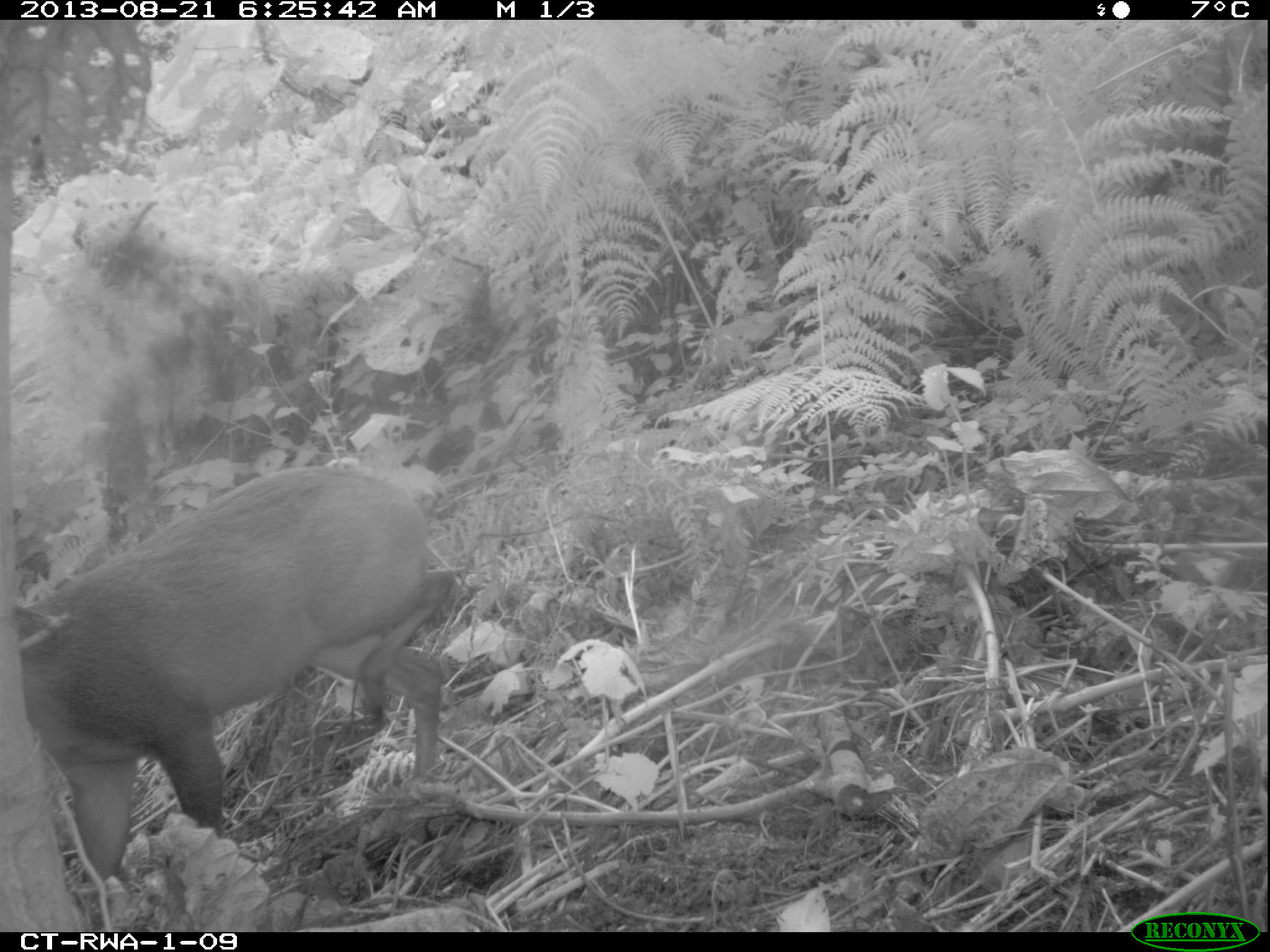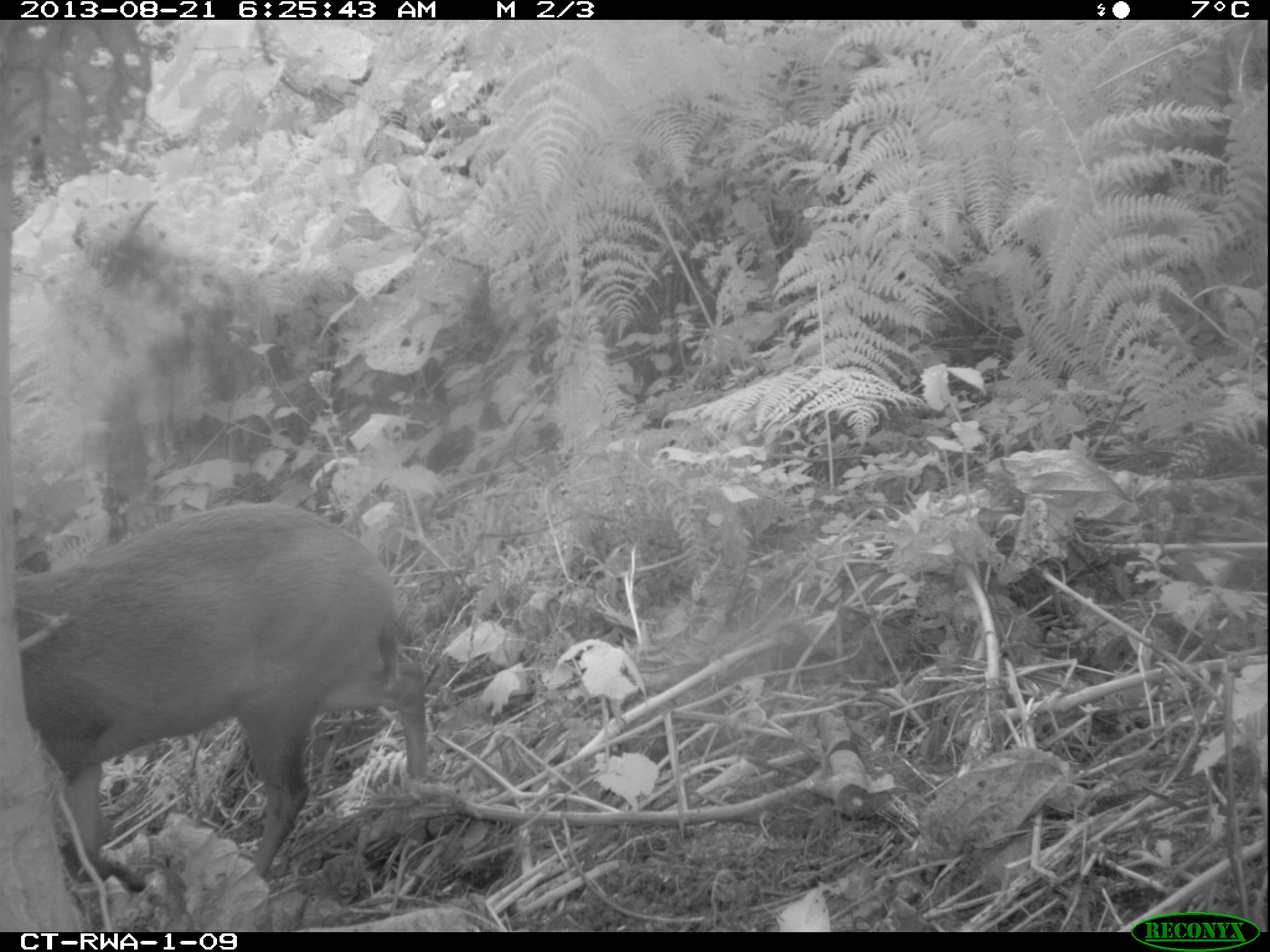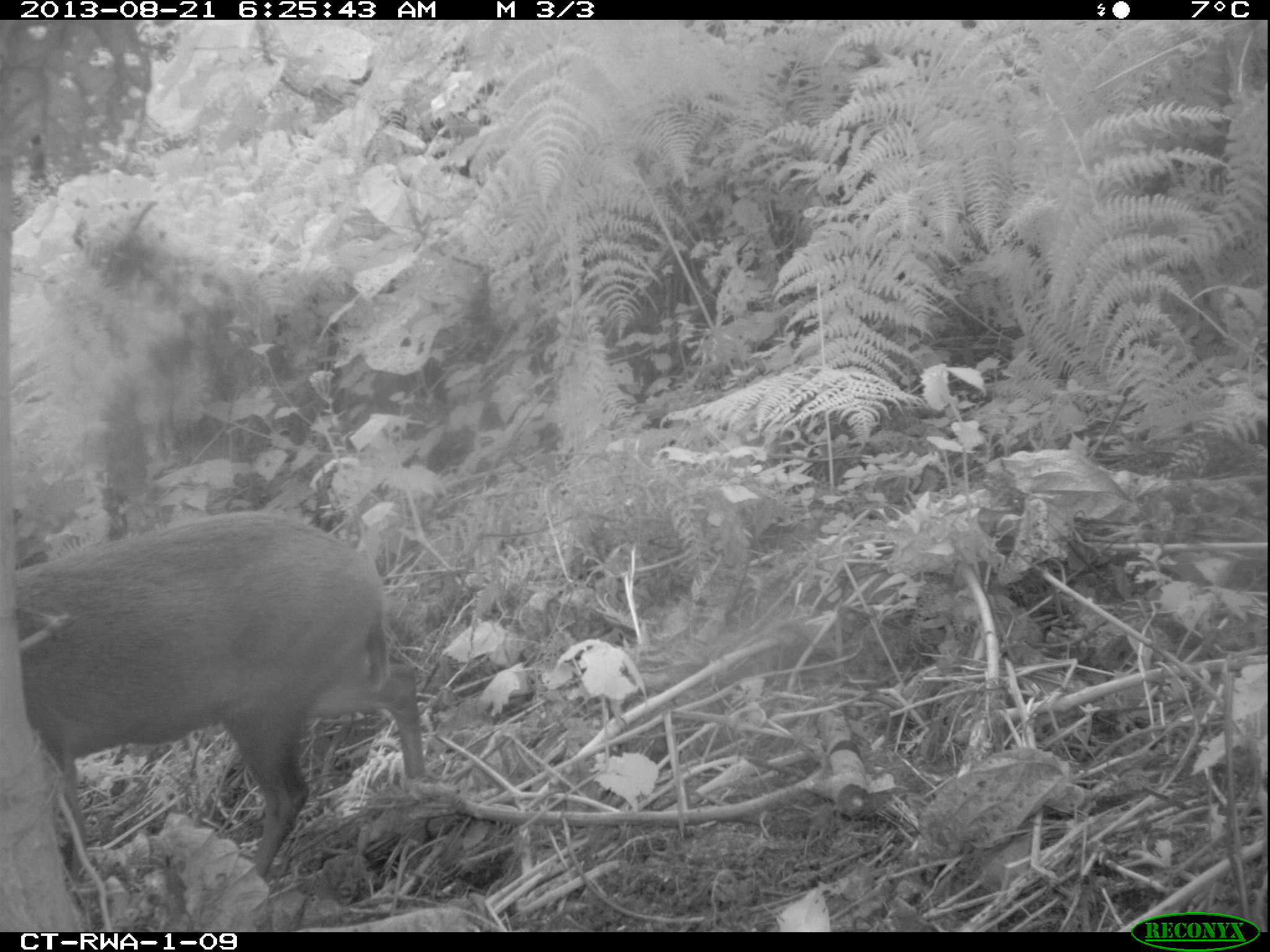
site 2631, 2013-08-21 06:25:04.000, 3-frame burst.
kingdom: Animalia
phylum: Chordata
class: Mammalia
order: Artiodactyla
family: Bovidae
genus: Cephalophus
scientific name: Cephalophus nigrifrons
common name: black-fronted duiker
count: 2